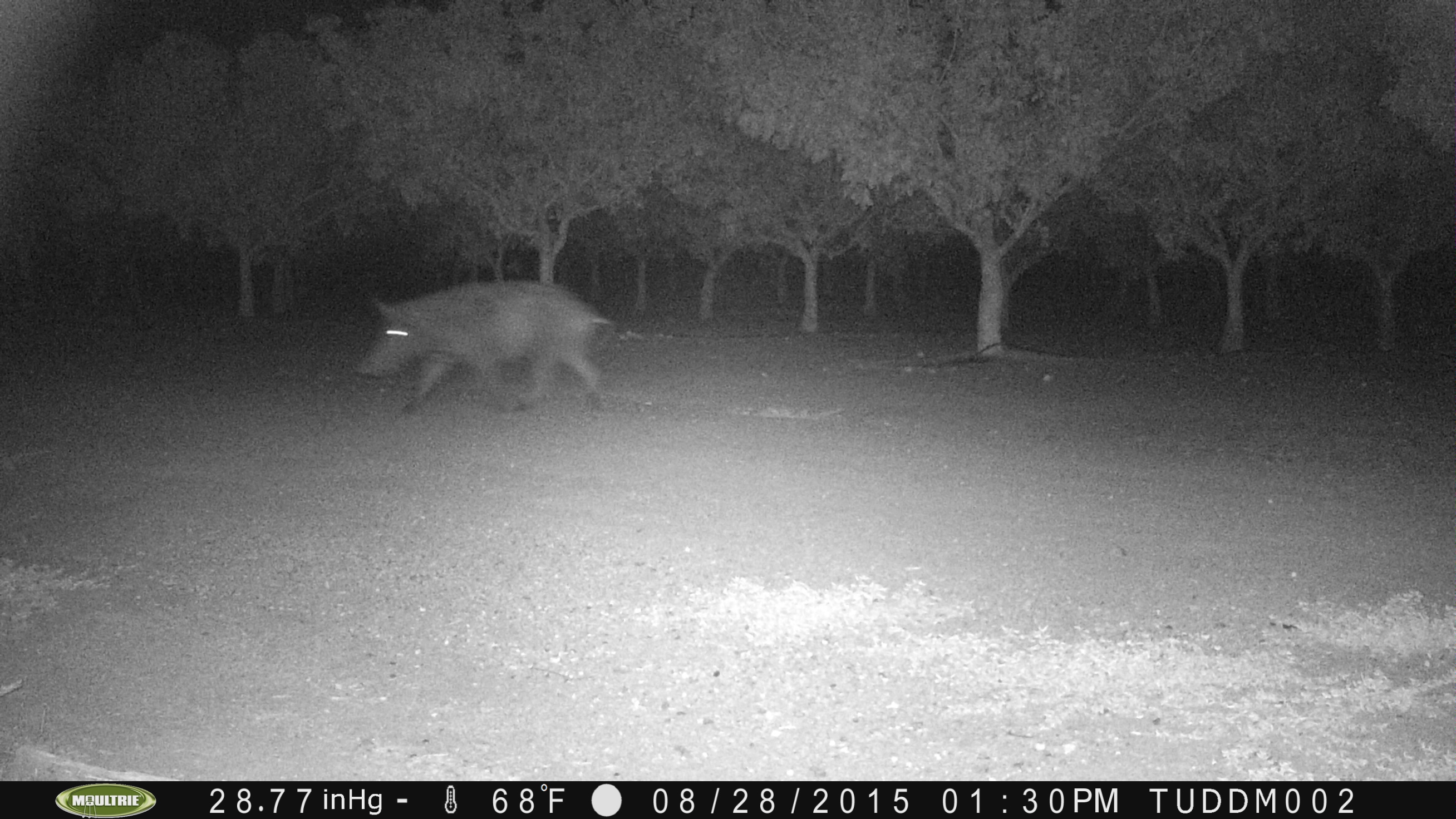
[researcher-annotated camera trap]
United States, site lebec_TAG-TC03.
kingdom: Animalia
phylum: Chordata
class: Mammalia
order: Artiodactyla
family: Suidae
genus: Sus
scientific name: Sus scrofa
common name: wild boar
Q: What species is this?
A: Sus scrofa (wild boar).